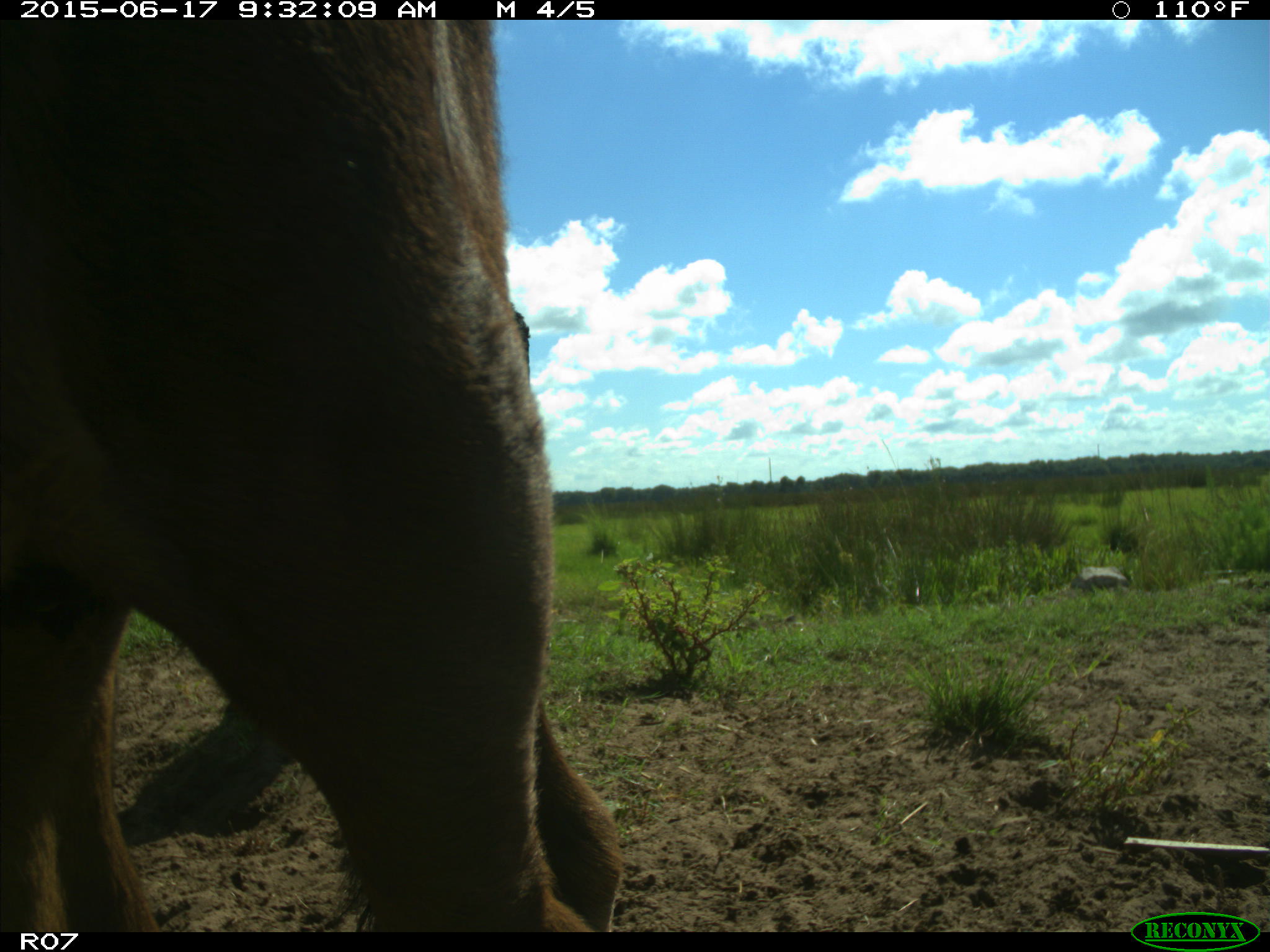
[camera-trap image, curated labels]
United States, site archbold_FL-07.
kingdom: Animalia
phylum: Chordata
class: Mammalia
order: Artiodactyla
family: Bovidae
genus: Bos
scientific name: Bos taurus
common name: domestic cow